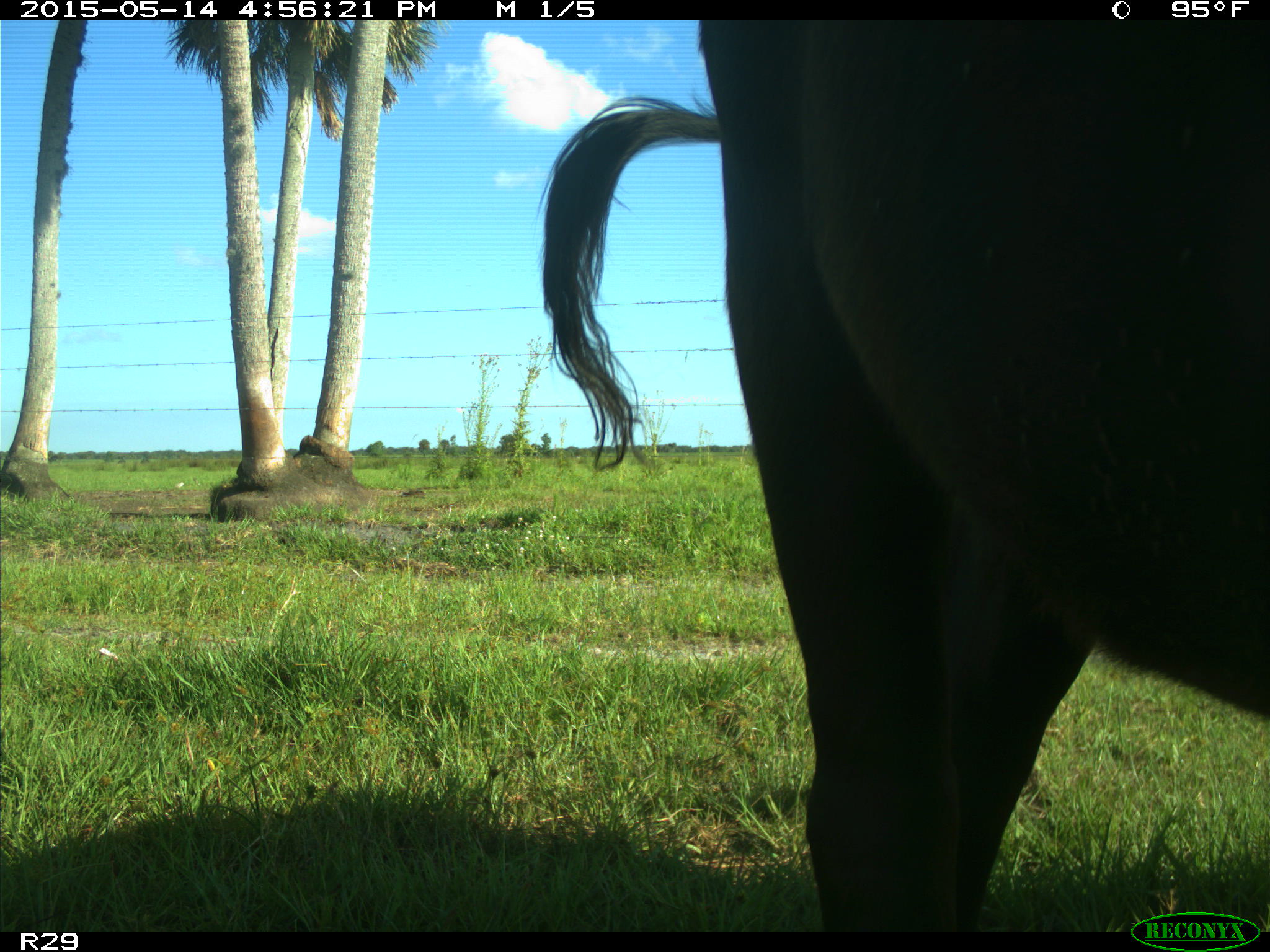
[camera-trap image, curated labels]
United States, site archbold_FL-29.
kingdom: Animalia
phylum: Chordata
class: Mammalia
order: Artiodactyla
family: Bovidae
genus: Bos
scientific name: Bos taurus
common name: domestic cow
Bos taurus (domestic cow).